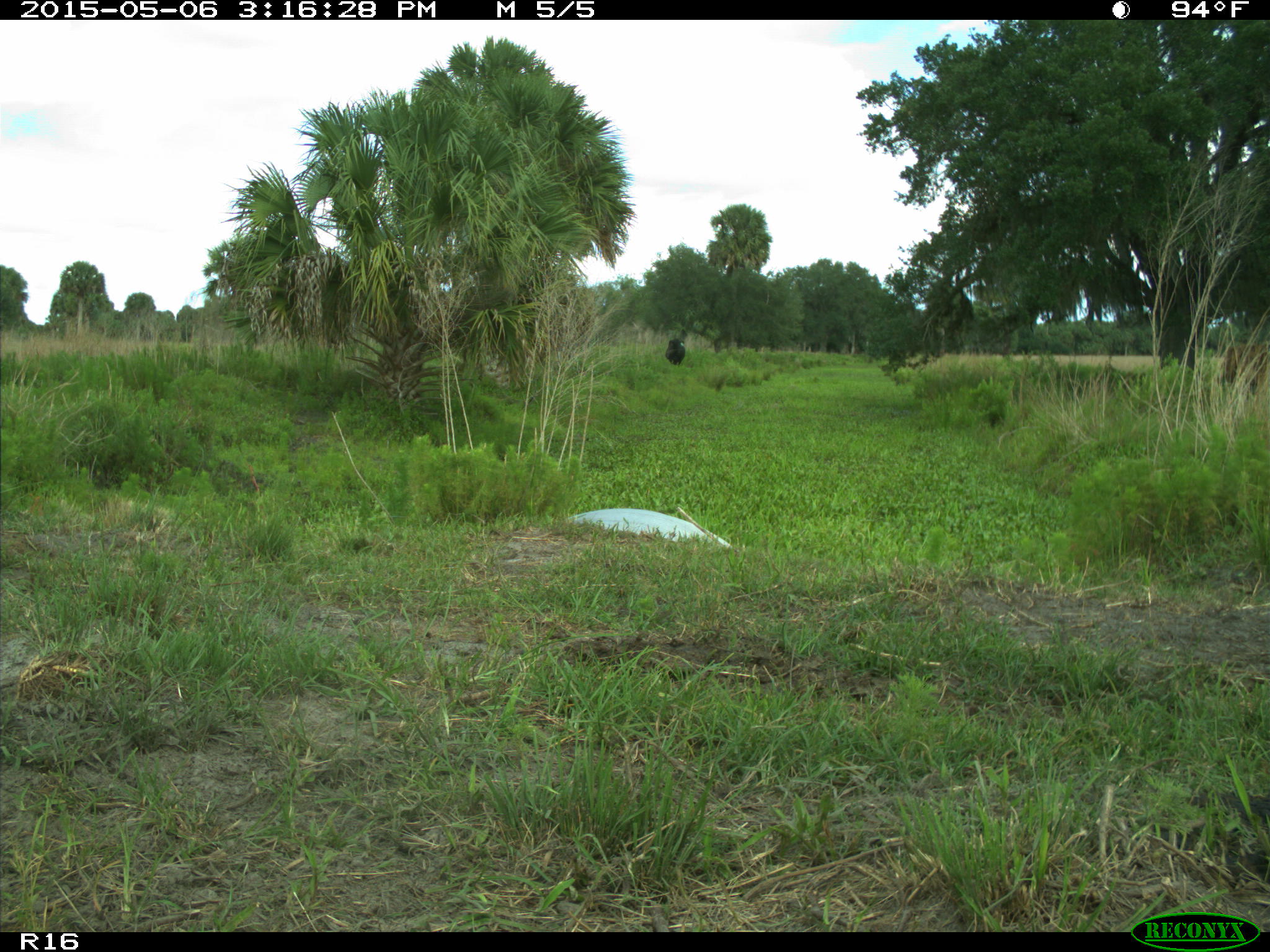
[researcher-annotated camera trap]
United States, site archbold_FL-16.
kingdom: Animalia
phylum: Chordata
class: Mammalia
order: Artiodactyla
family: Bovidae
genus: Bos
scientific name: Bos taurus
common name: domestic cow